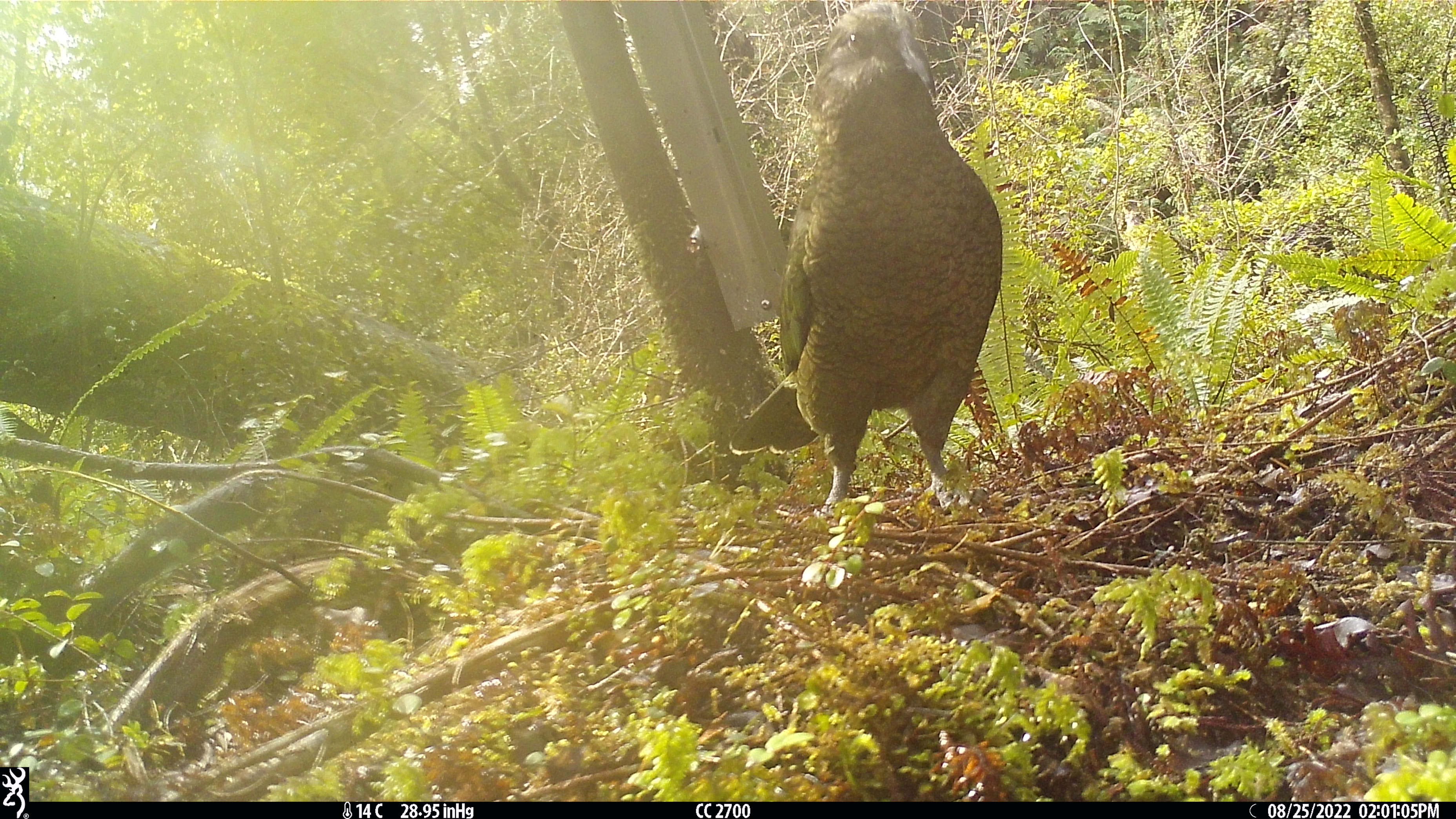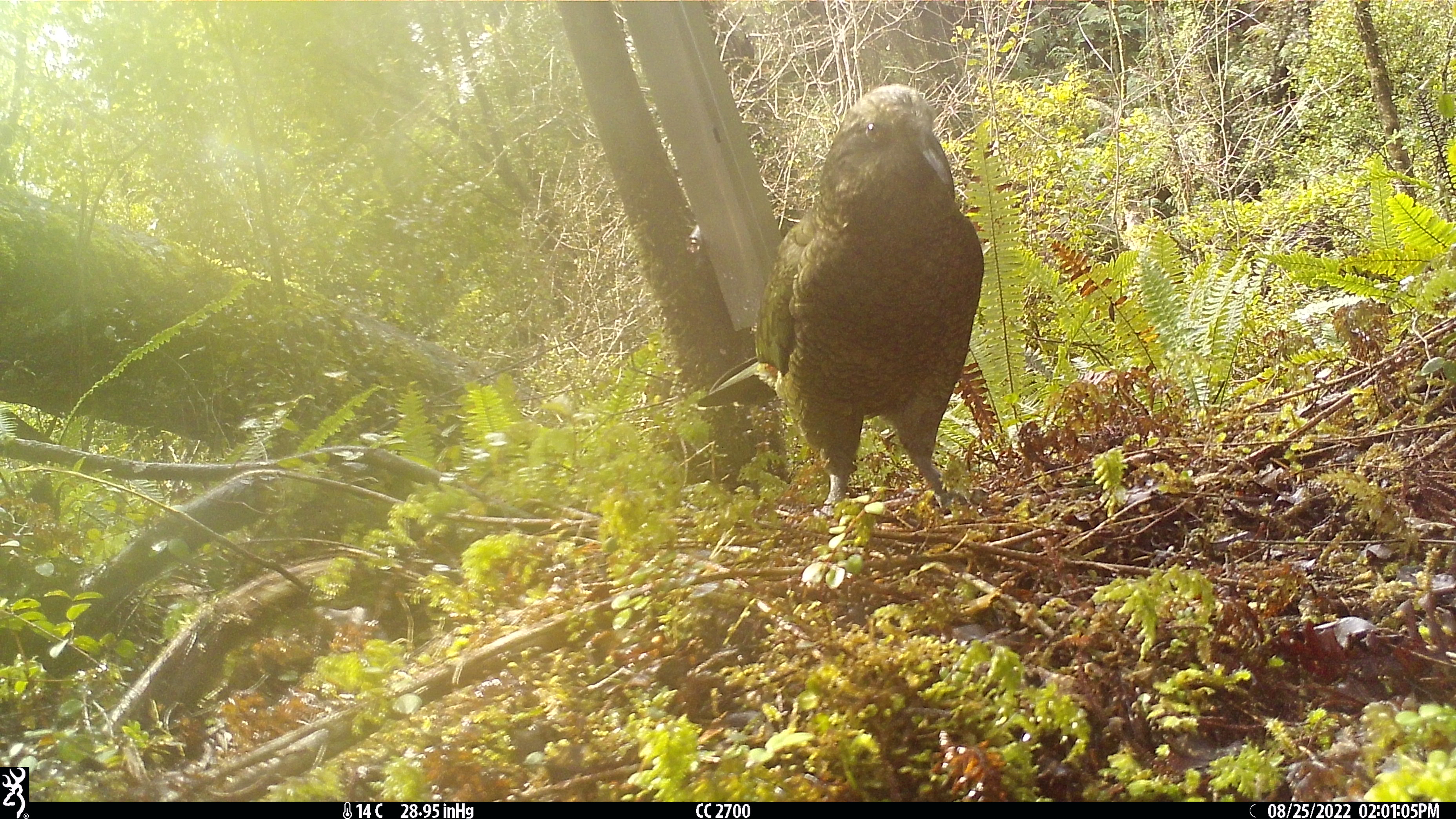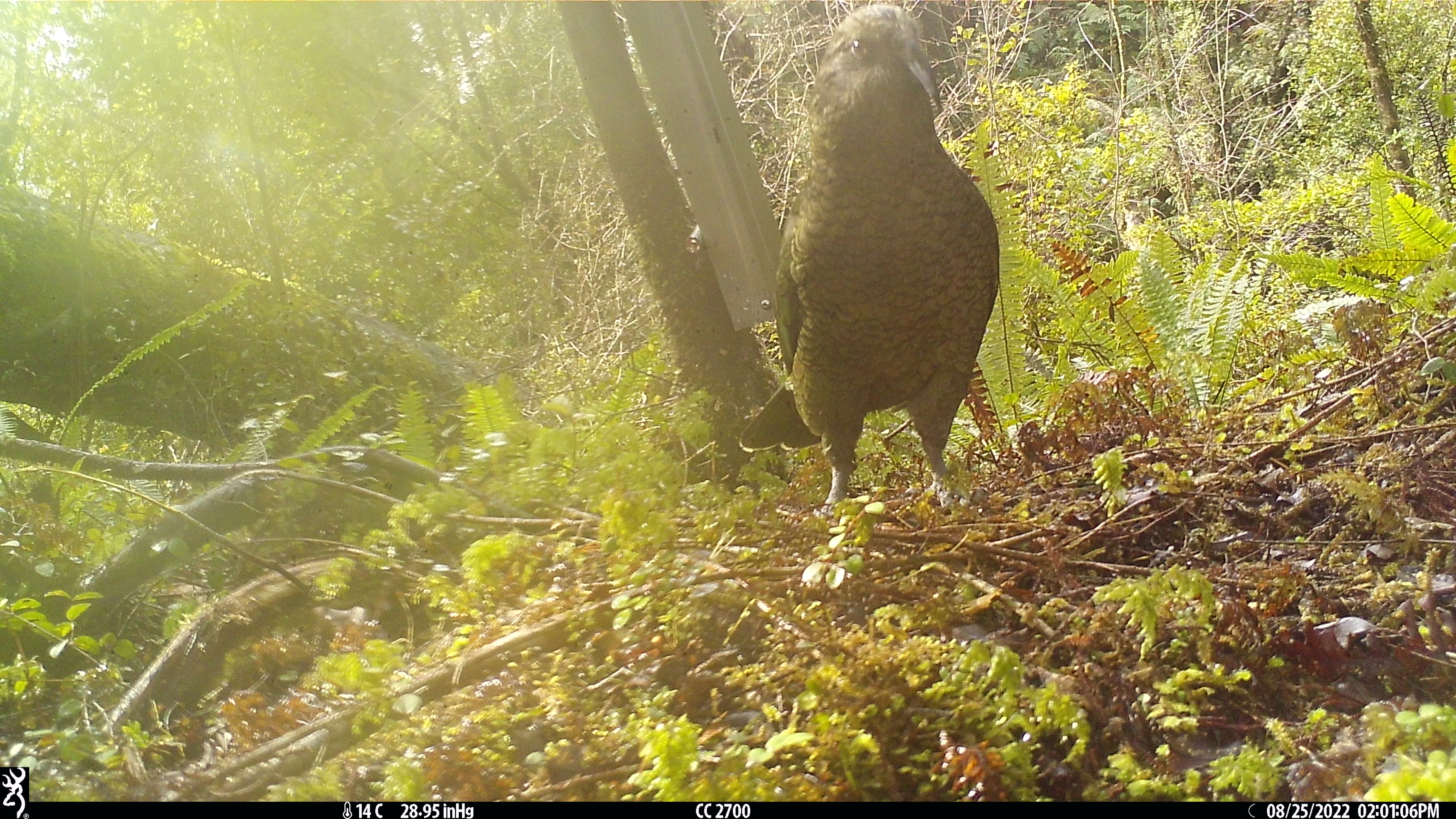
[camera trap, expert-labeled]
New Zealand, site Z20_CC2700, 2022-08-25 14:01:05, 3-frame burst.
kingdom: Animalia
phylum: Chordata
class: Aves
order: Psittaciformes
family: Strigopidae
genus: Nestor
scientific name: Nestor notabilis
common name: kea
Kea (Nestor notabilis).